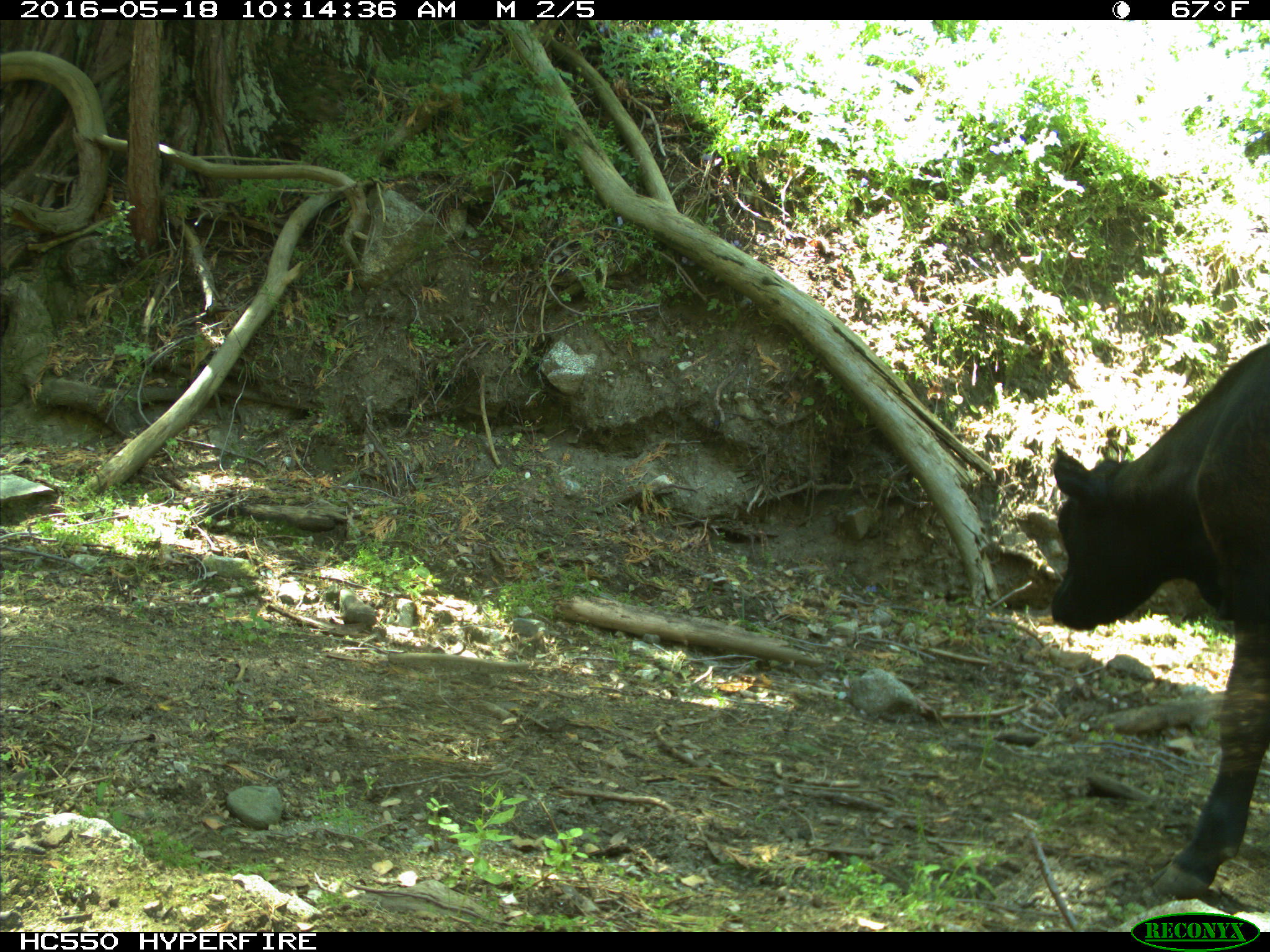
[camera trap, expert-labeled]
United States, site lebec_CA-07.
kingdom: Animalia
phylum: Chordata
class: Mammalia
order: Artiodactyla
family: Bovidae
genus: Bos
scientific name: Bos taurus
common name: domestic cow